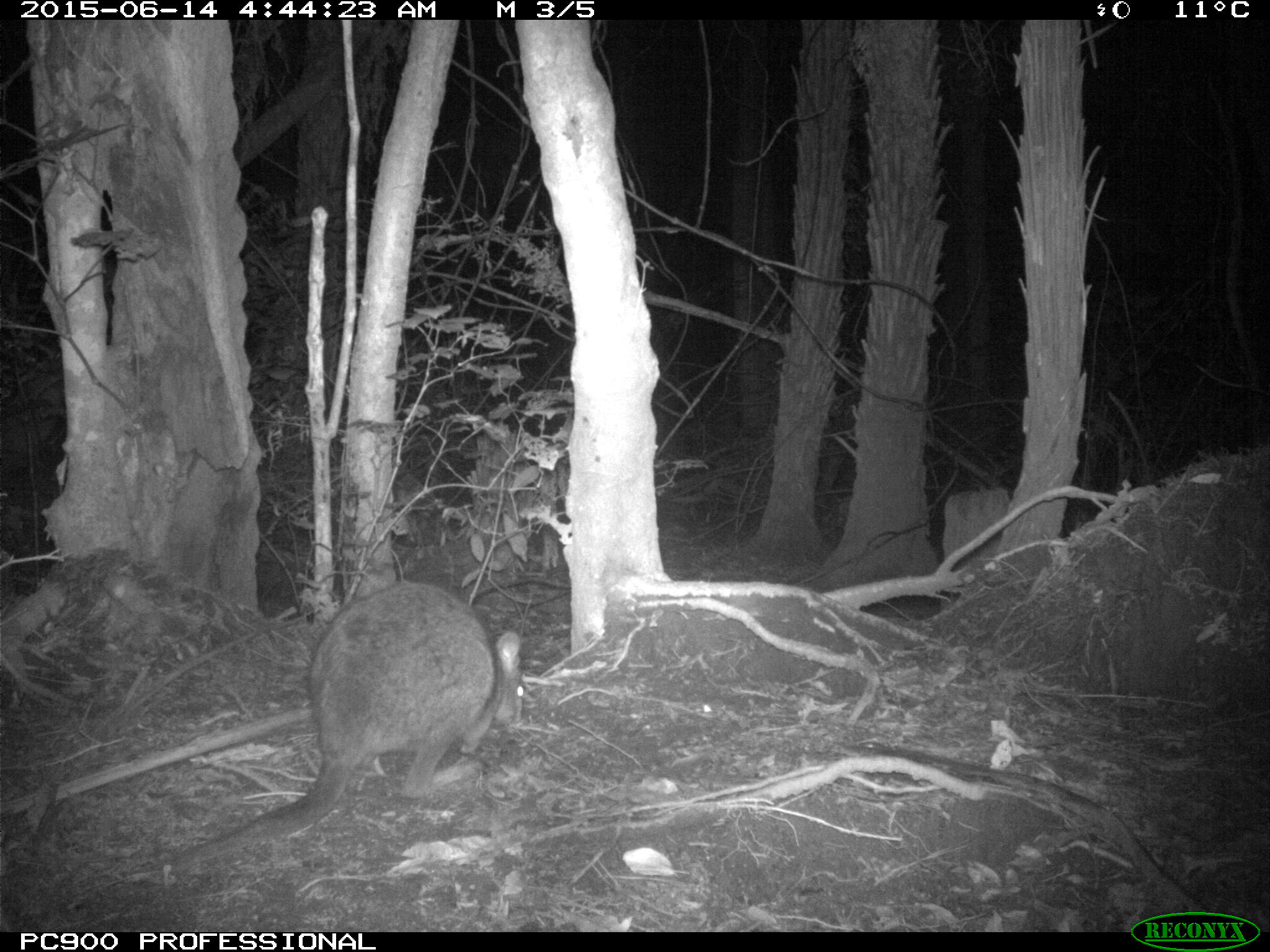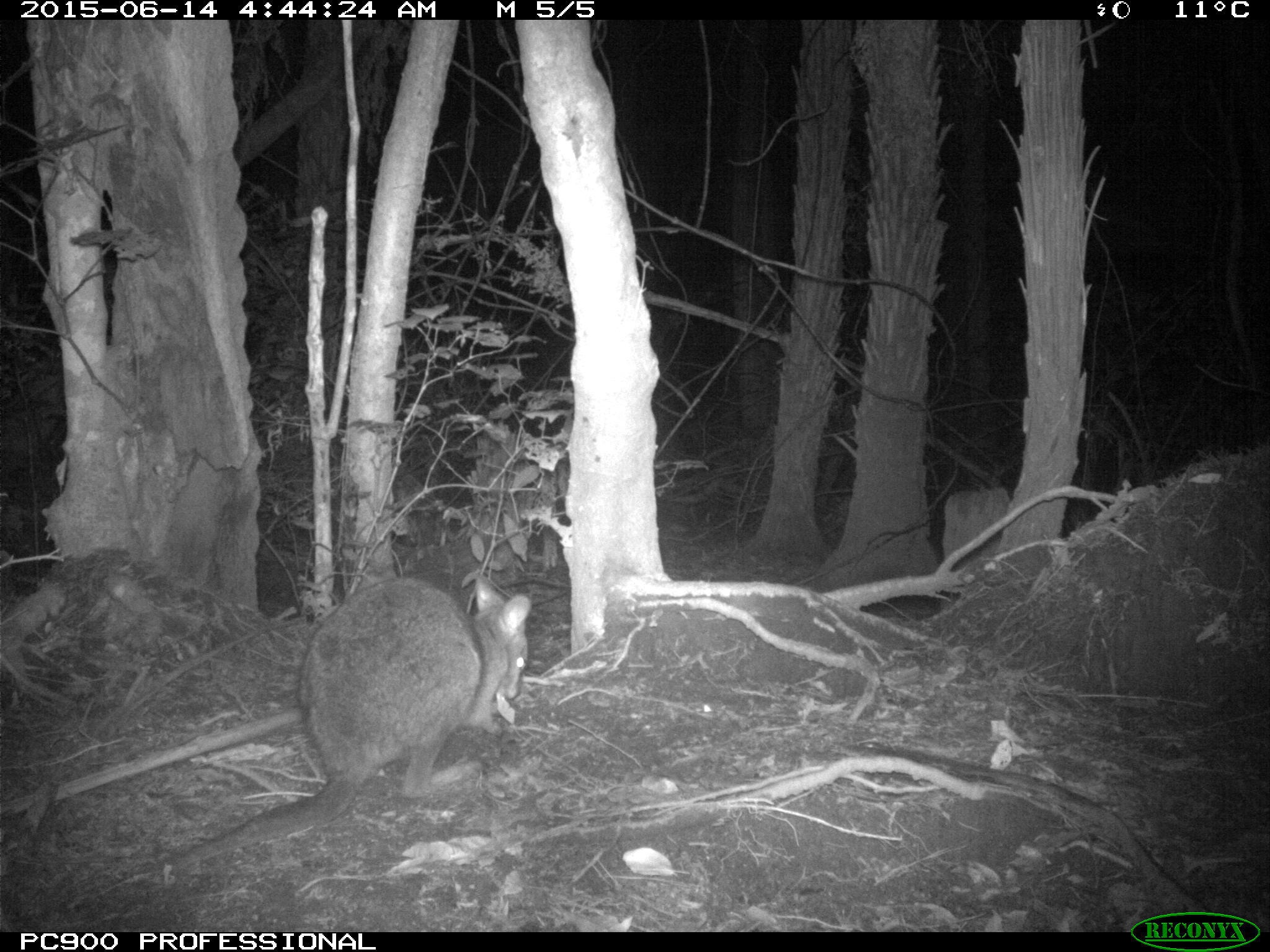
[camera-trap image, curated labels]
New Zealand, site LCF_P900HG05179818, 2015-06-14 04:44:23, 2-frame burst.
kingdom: Animalia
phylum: Chordata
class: Mammalia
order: Diprotodontia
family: Macropodidae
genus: Notamacropus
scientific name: Notamacropus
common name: wallaby